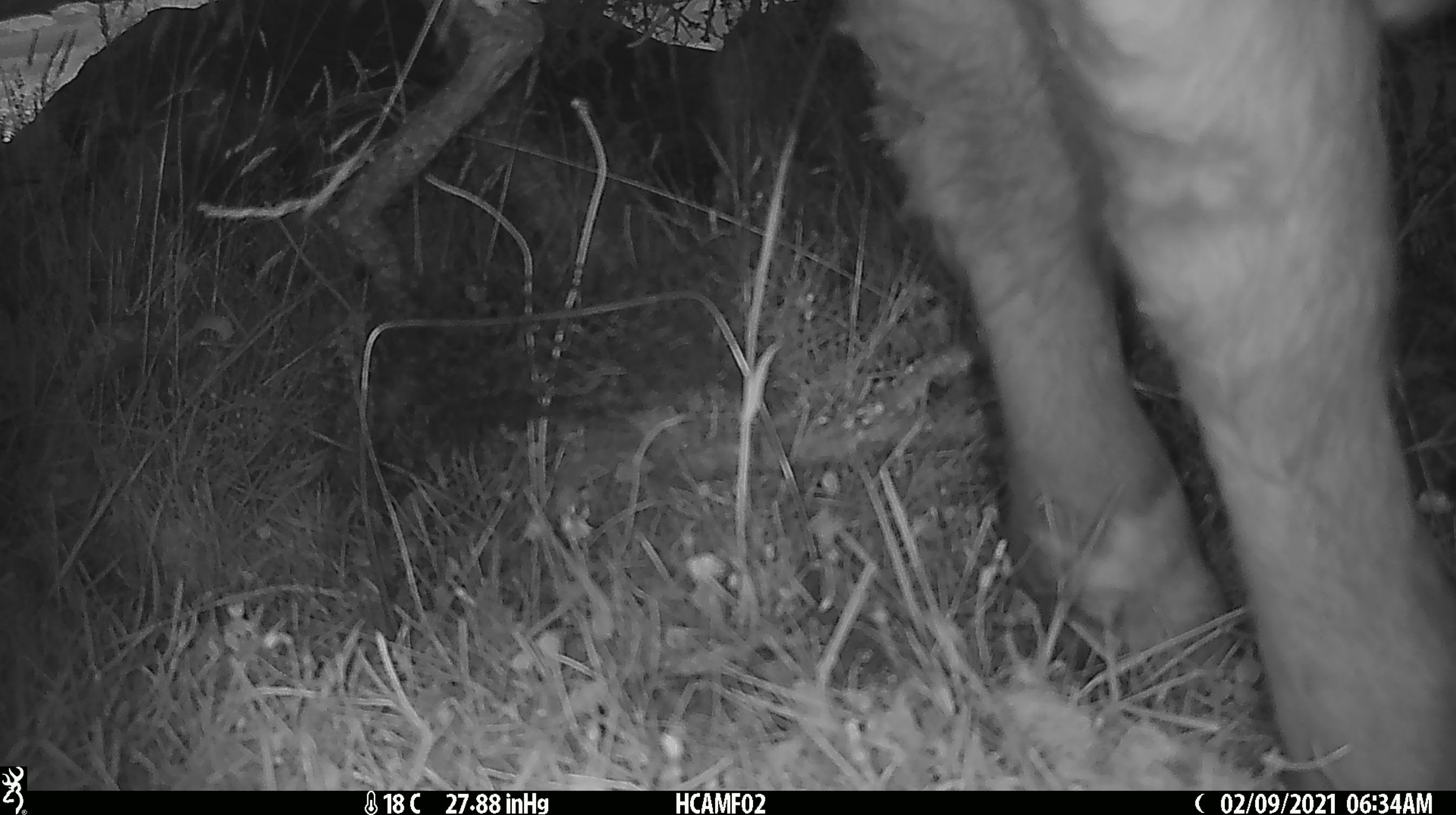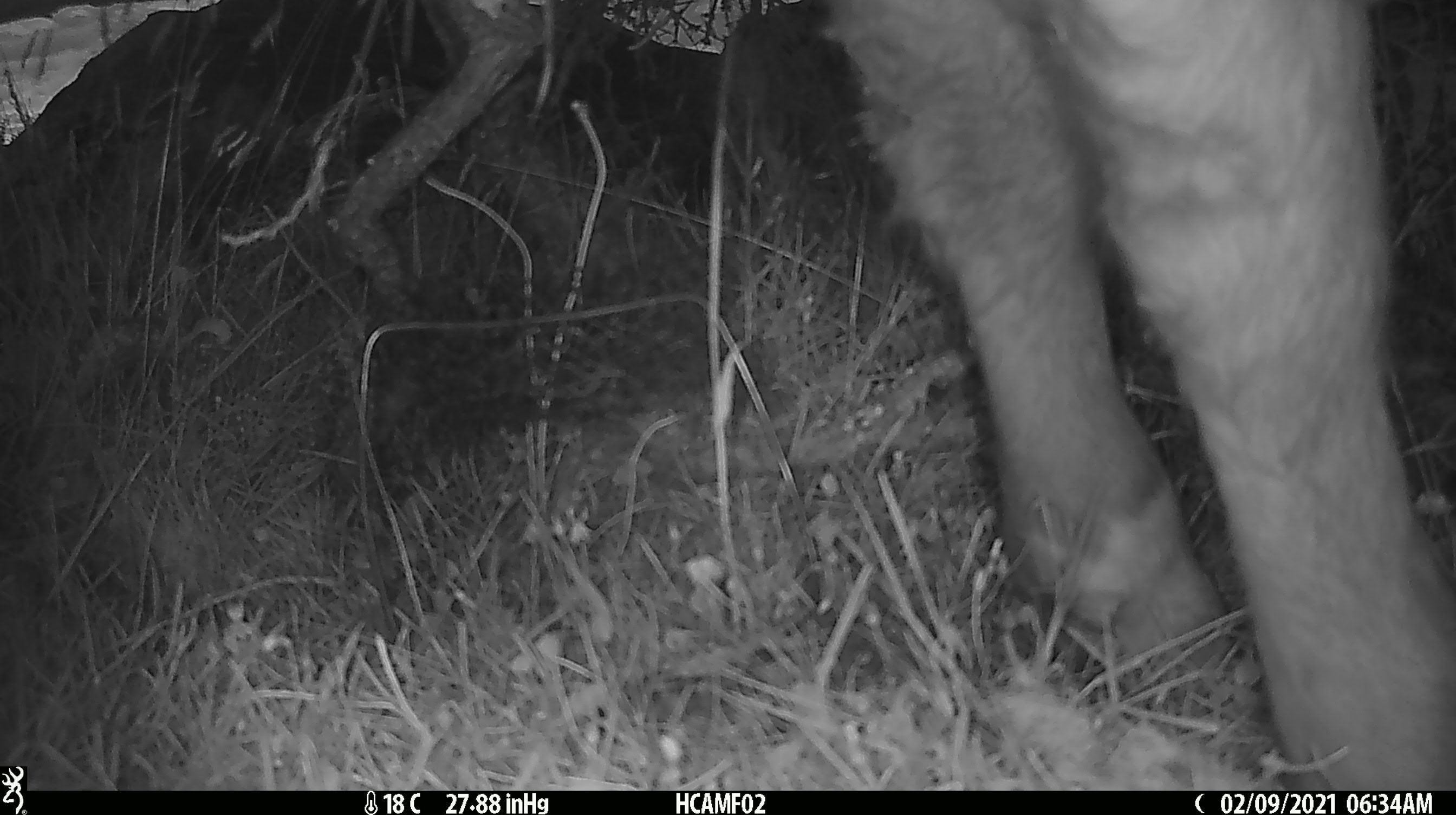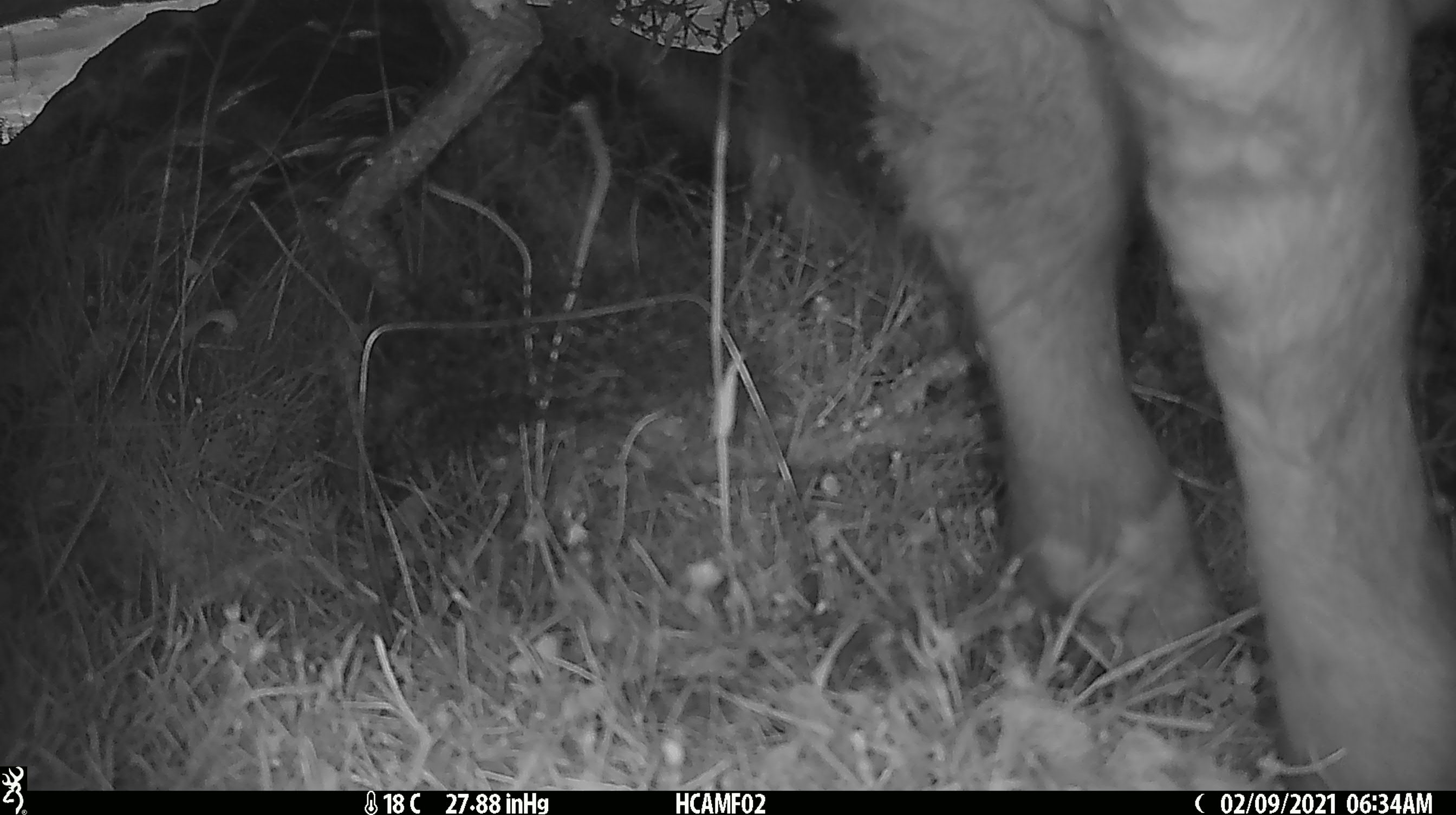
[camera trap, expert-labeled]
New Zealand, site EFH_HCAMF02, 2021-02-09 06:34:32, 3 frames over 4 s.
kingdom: Animalia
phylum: Chordata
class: Mammalia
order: Artiodactyla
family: Bovidae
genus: Bos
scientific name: Bos taurus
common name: domestic cow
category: cow